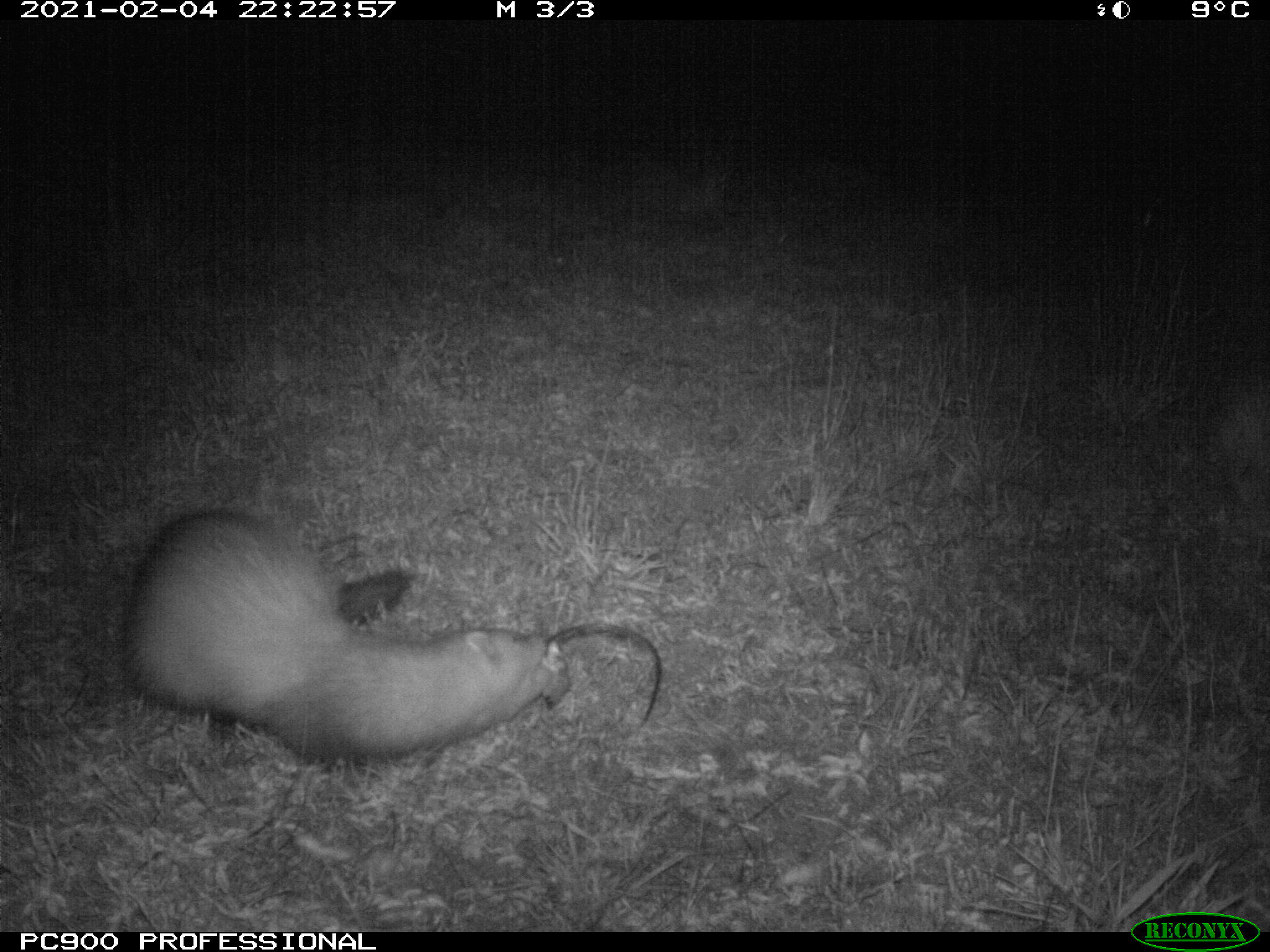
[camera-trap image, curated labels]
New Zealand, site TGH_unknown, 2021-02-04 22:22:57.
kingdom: Animalia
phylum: Chordata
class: Mammalia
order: Carnivora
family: Mustelidae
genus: Mustela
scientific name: Mustela furo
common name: ferret